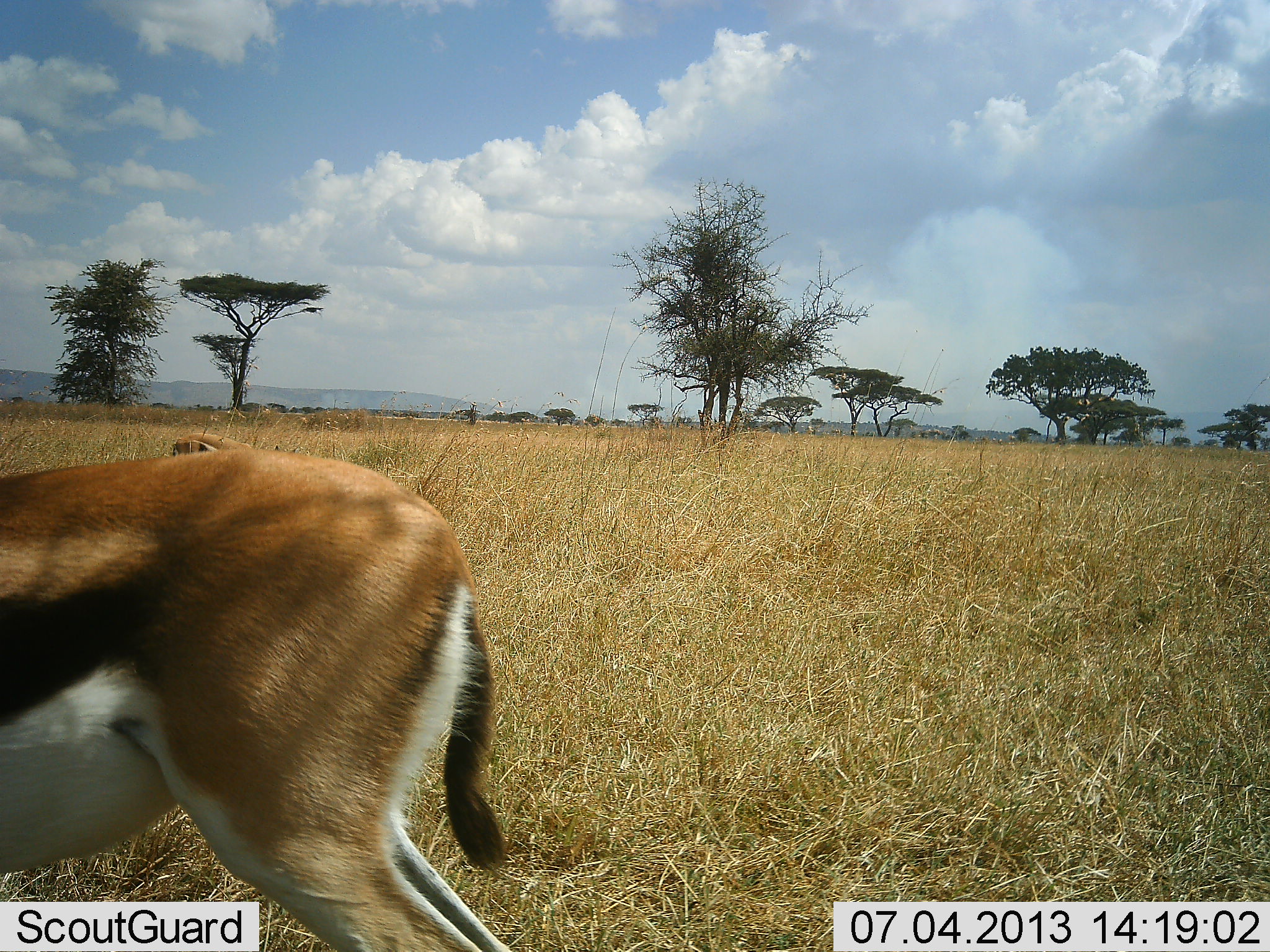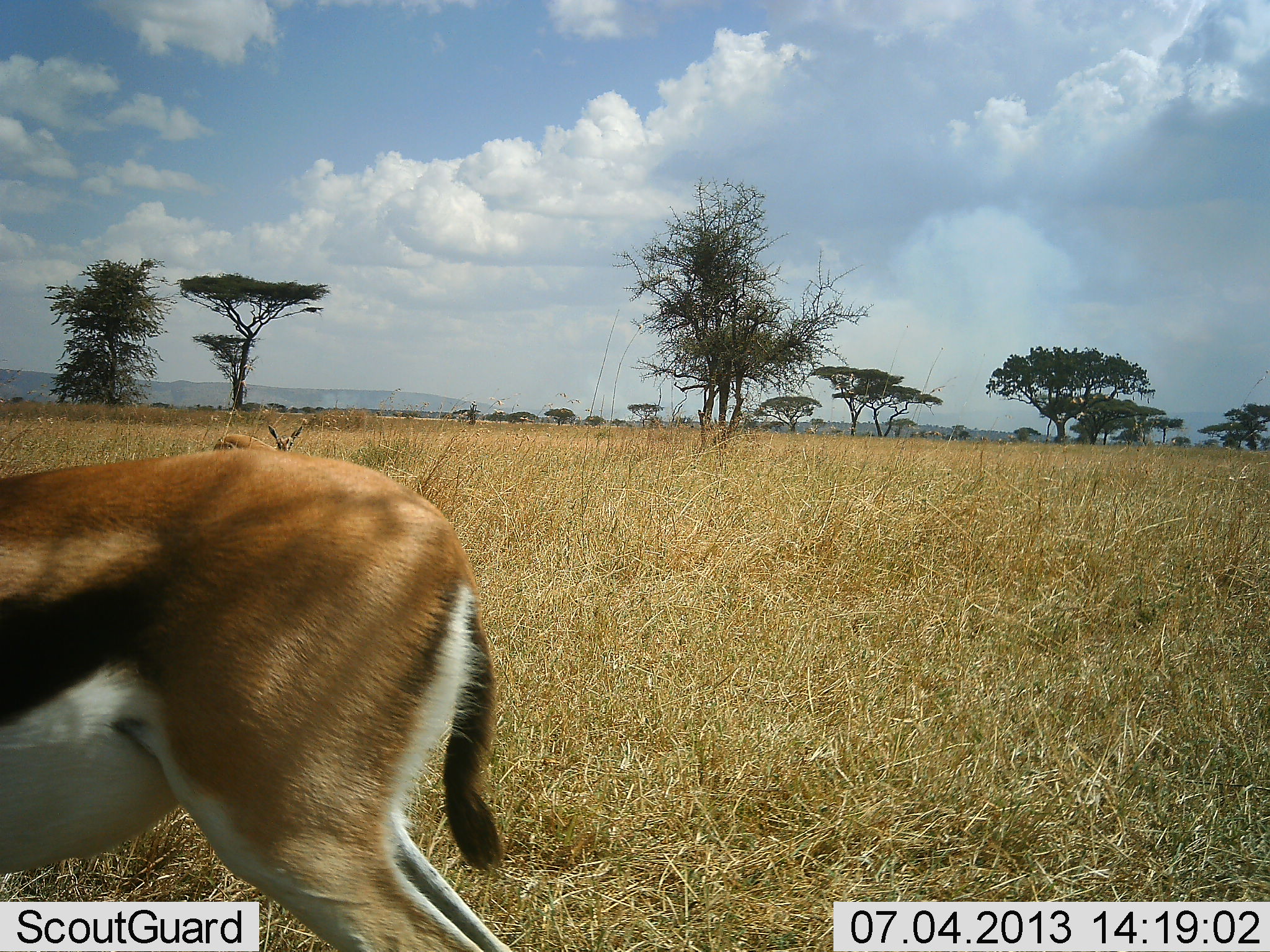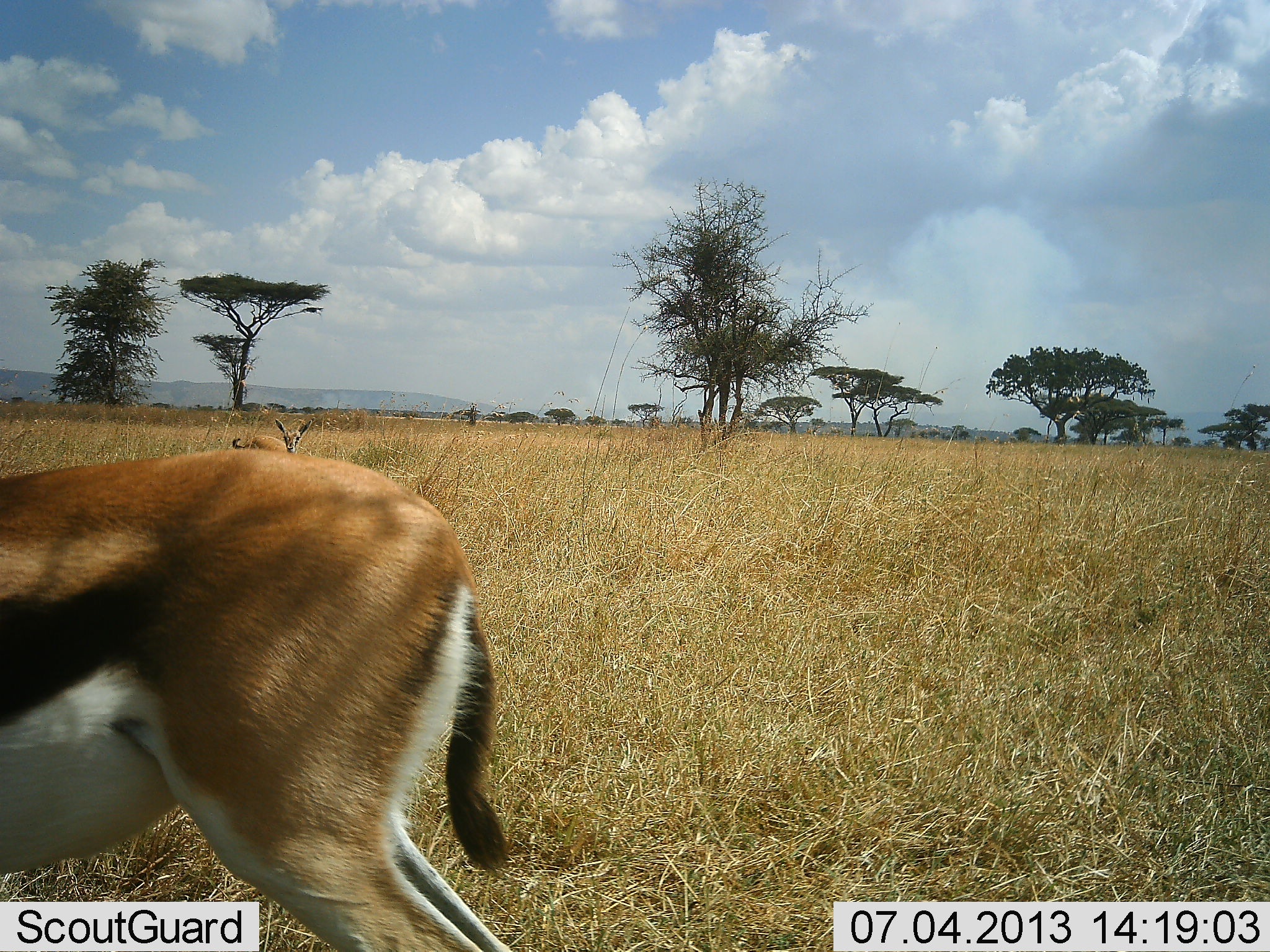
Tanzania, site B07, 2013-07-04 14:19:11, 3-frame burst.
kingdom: Animalia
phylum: Chordata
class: Mammalia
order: Artiodactyla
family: Bovidae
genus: Eudorcas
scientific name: Eudorcas thomsonii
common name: thomson's gazelle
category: gazellethomsons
Gazellethomsons (thomson's gazelle) (Eudorcas thomsonii), count 2. Behavior (volunteer vote fractions): standing 70%, resting 0%, moving 40%, interacting 0%. Young present (vote fraction): 10%. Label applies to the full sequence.